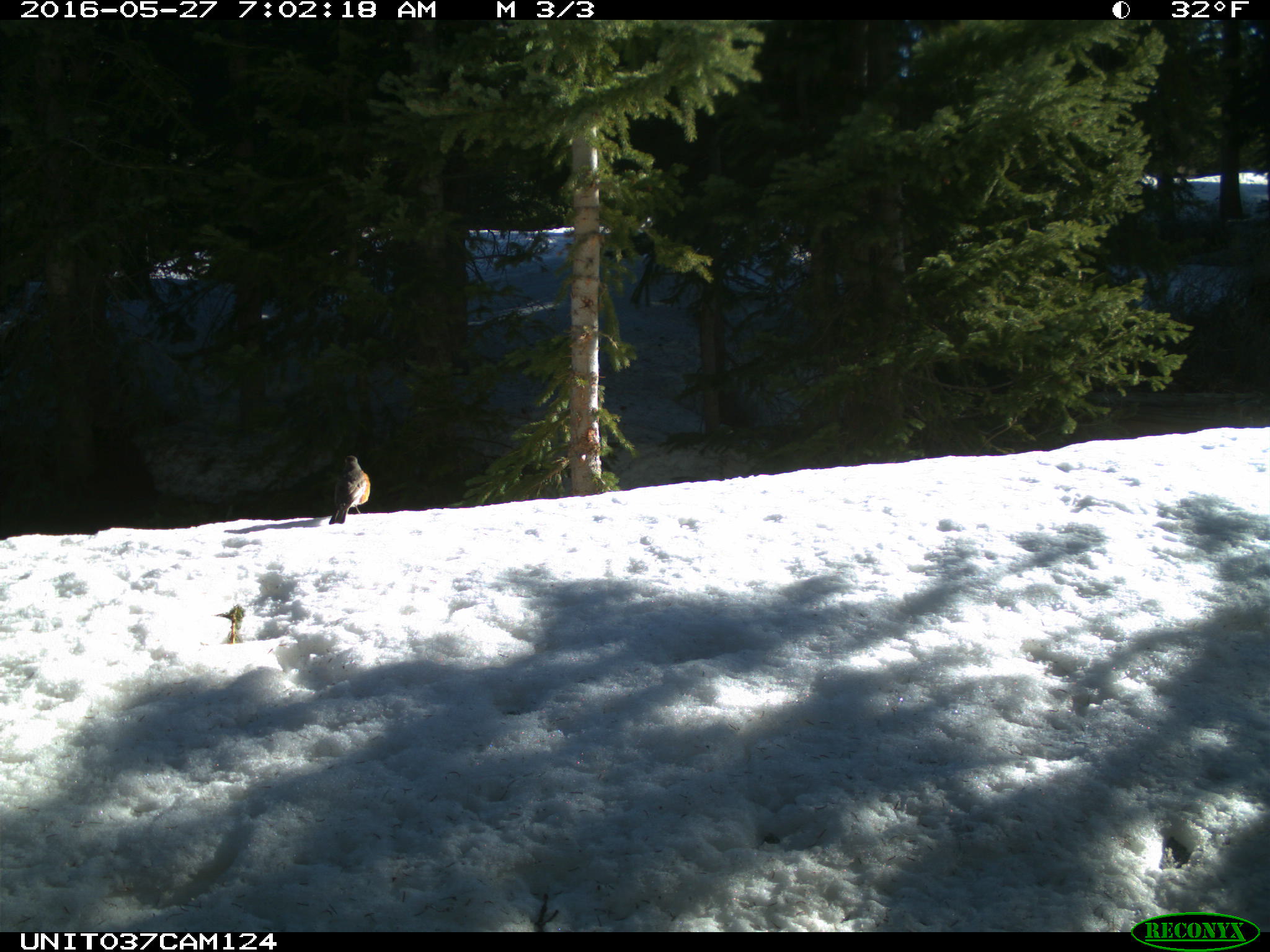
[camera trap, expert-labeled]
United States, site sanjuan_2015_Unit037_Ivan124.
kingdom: Animalia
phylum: Chordata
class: Aves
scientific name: Aves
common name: birds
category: unidentified bird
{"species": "unidentified bird (birds) (Aves)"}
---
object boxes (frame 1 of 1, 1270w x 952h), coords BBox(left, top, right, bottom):
animal: BBox(329, 456, 371, 524)